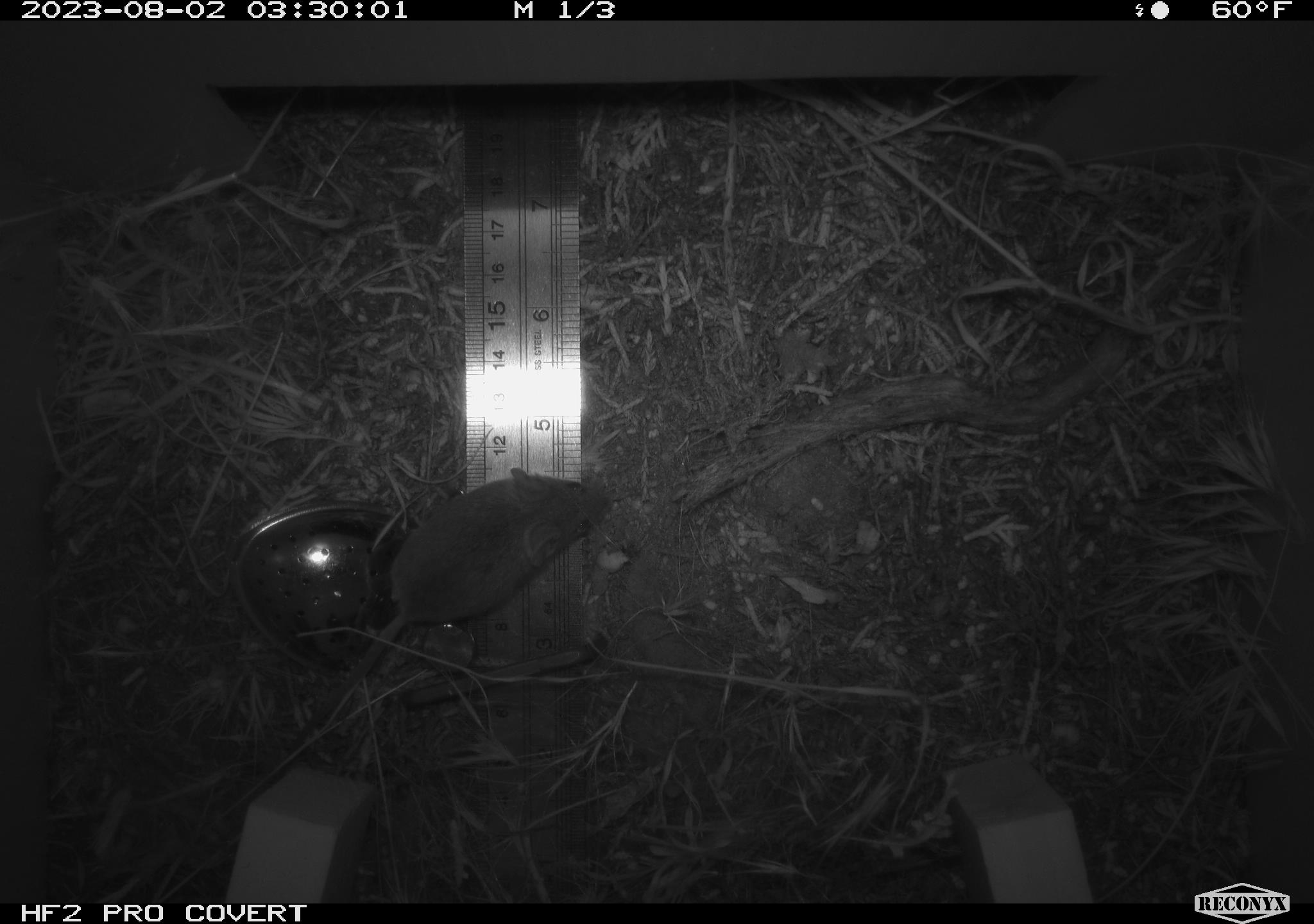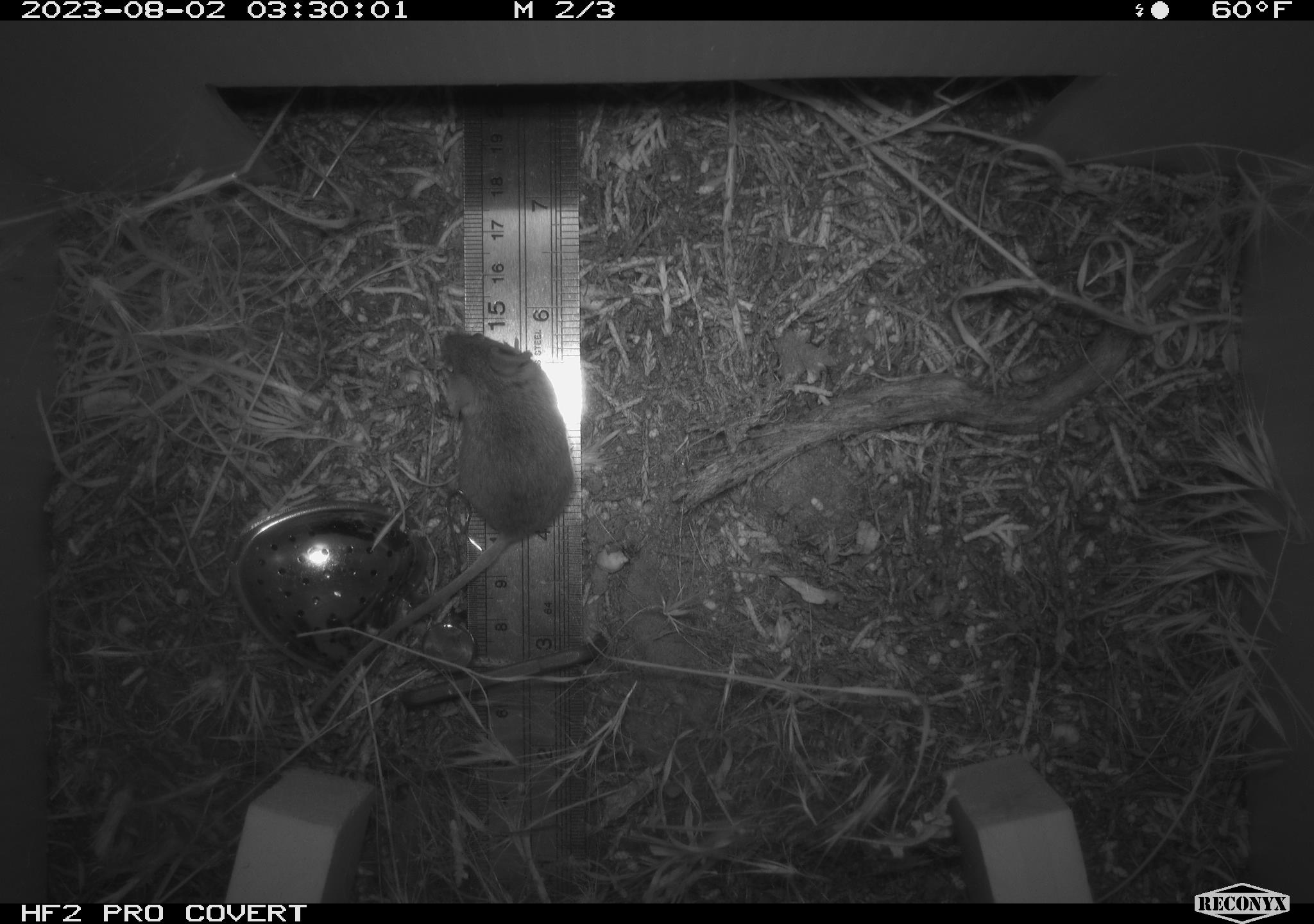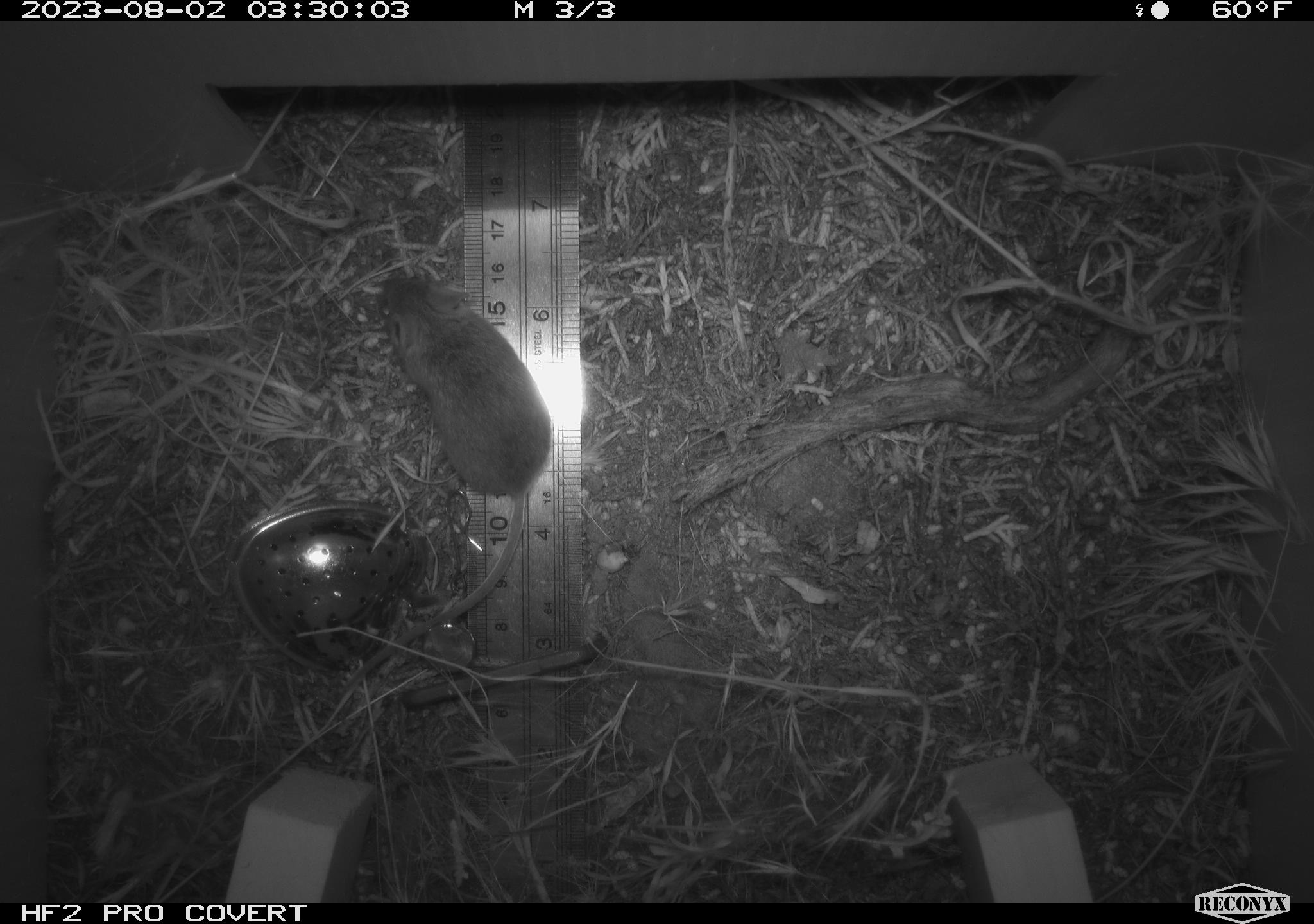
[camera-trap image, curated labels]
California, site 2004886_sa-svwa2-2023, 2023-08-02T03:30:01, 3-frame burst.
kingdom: Animalia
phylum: Chordata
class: Mammalia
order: Rodentia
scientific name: Rodentia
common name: mouse species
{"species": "mouse species (Rodentia)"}